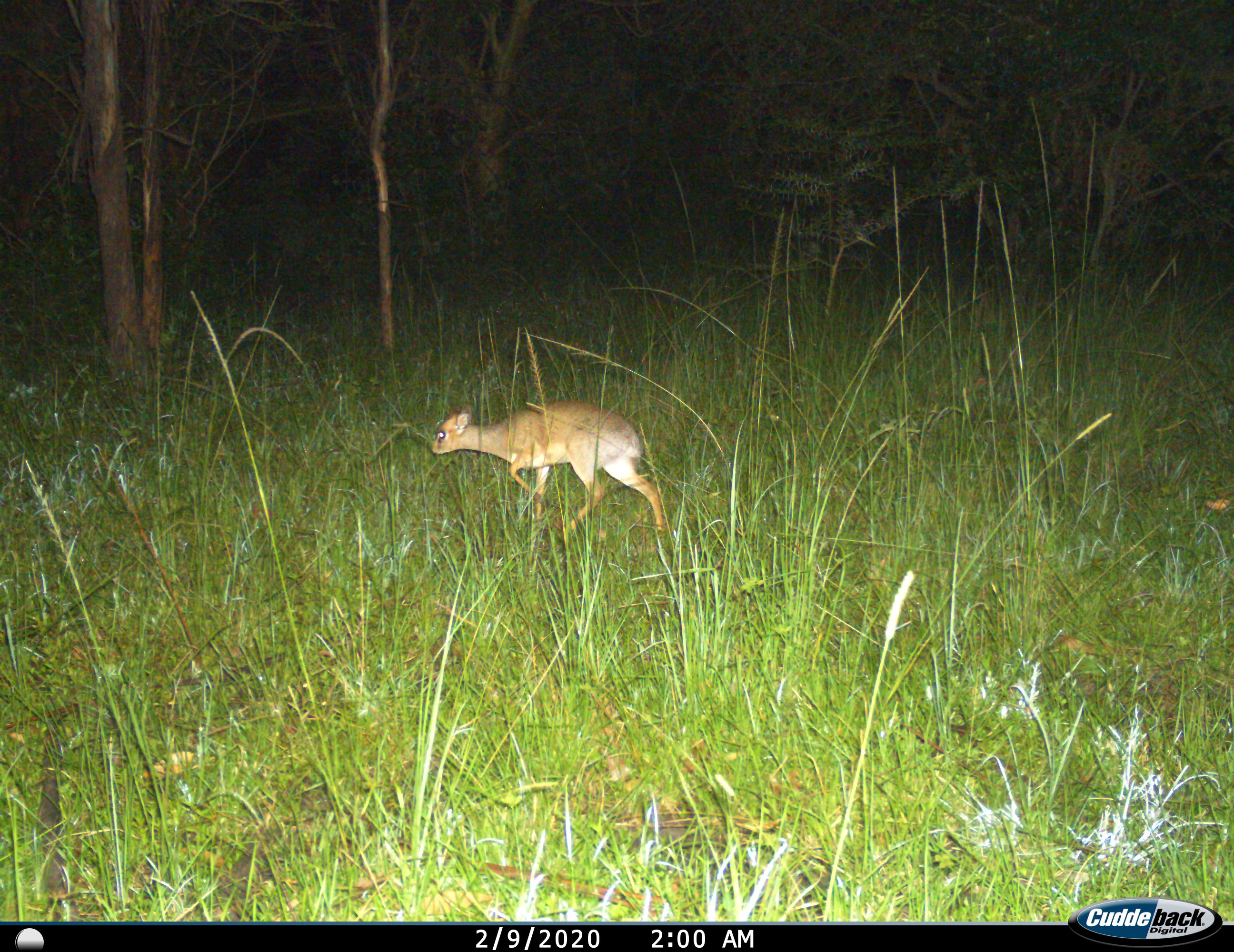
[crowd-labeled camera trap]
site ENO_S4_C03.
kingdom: Animalia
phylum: Chordata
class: Mammalia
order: Artiodactyla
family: Bovidae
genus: Madoqua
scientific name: Madoqua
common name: dik-dik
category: dikdik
Dikdik (dik-dik) (Madoqua), count 1. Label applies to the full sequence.